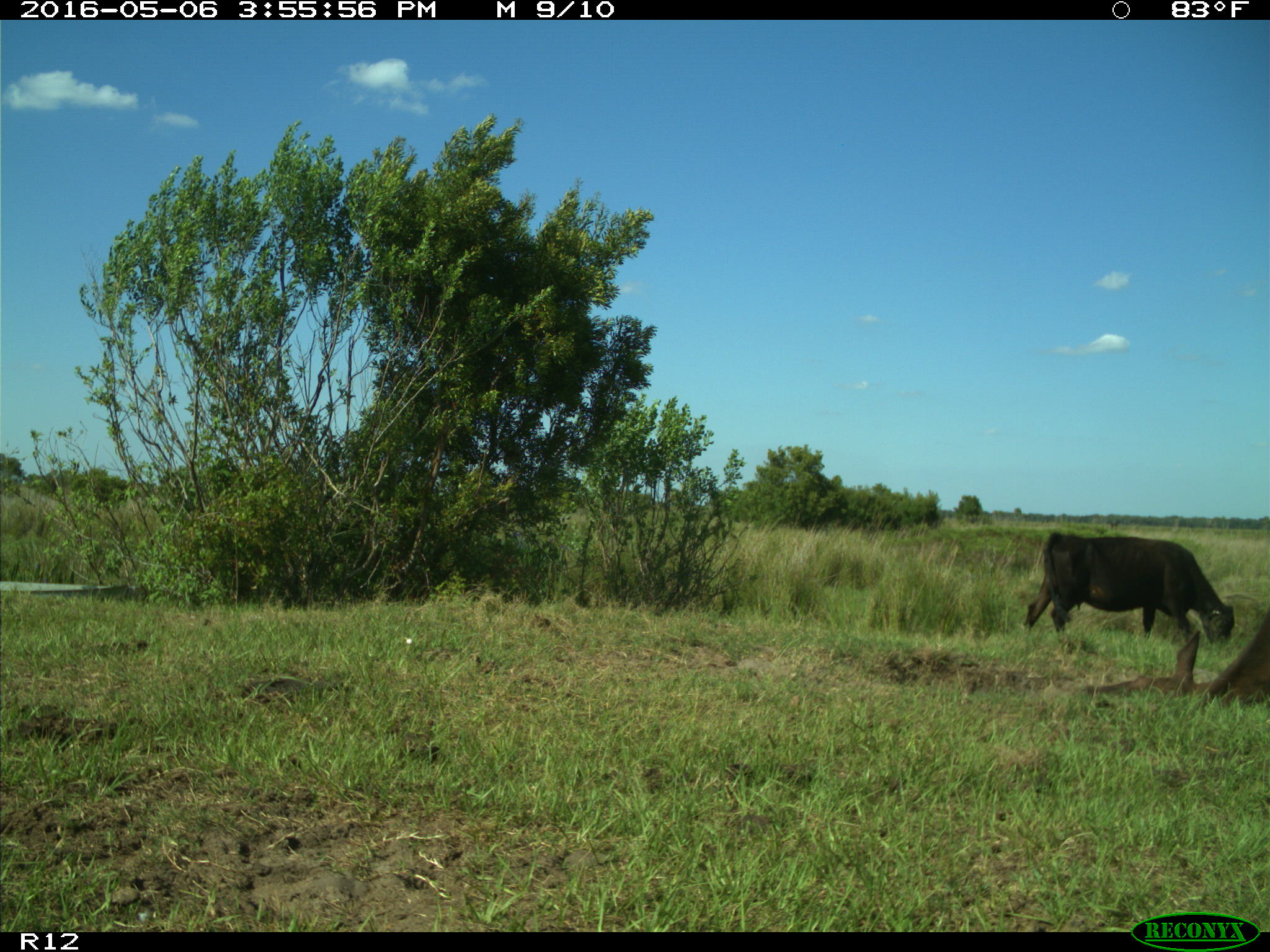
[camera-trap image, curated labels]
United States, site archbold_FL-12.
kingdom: Animalia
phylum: Chordata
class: Mammalia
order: Artiodactyla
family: Bovidae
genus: Bos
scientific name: Bos taurus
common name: domestic cow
Bos taurus (domestic cow).